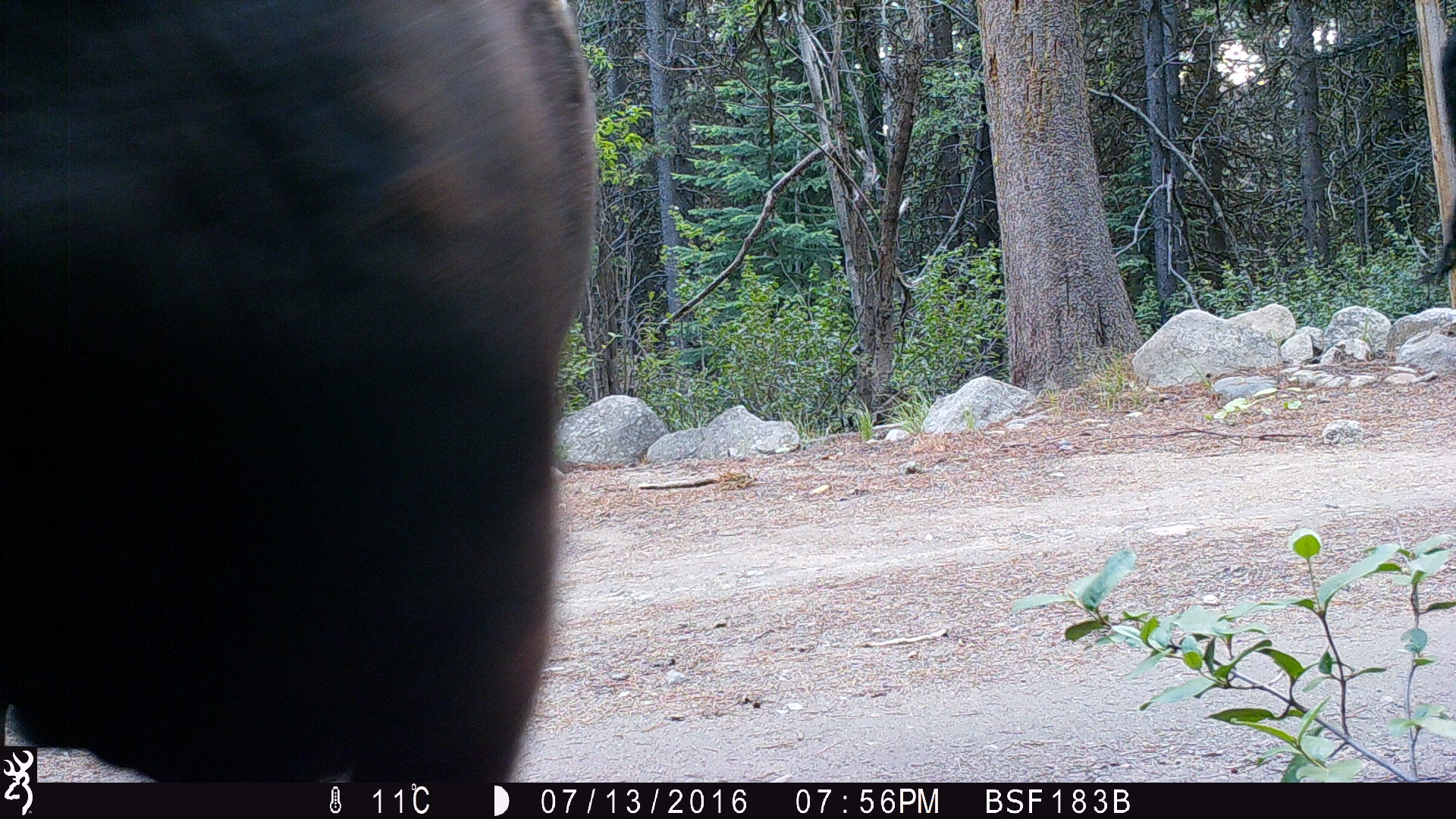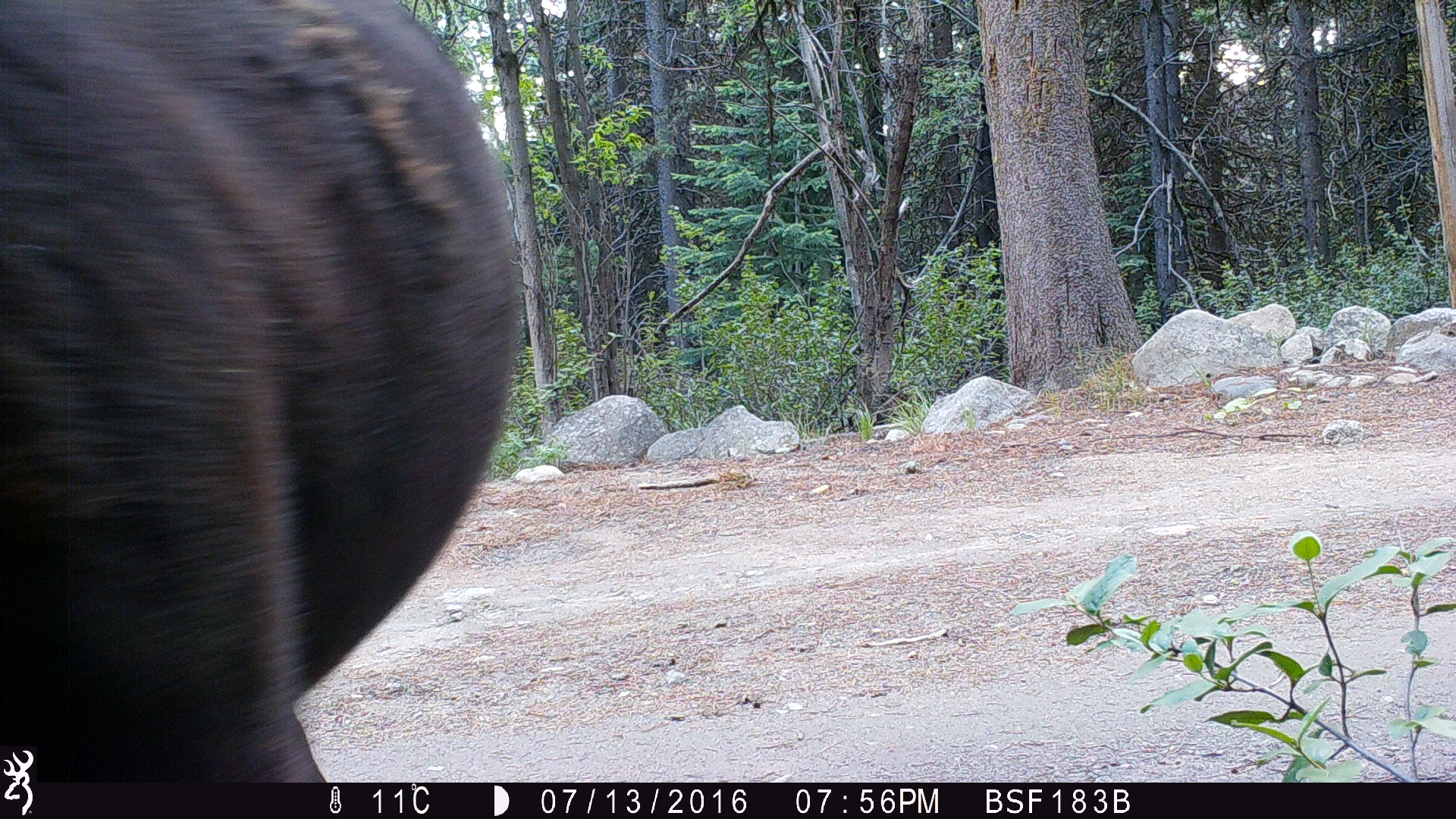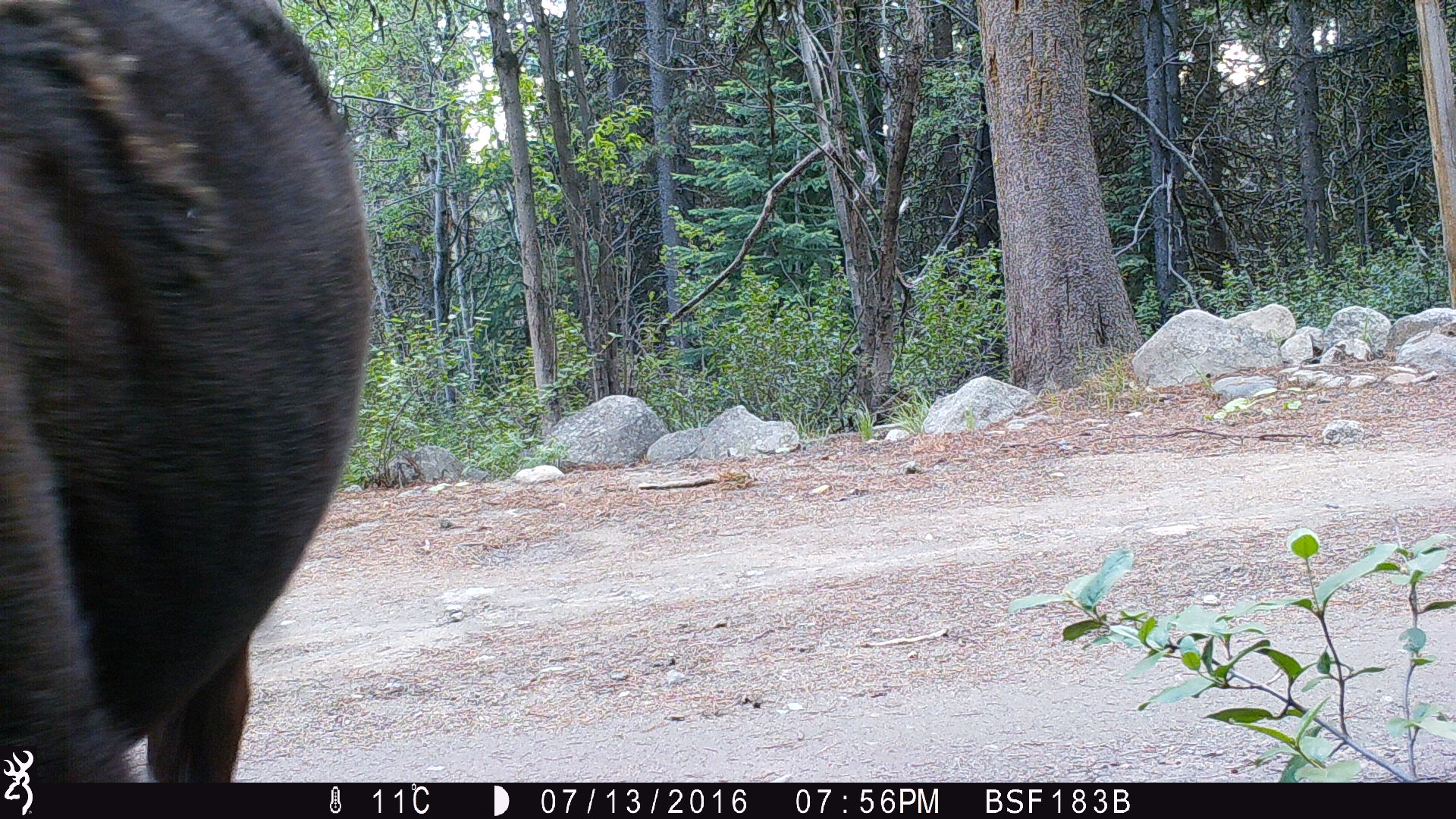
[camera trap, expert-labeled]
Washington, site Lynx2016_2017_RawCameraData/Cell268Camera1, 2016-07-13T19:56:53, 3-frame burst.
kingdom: Animalia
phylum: Chordata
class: Mammalia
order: Artiodactyla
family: Bovidae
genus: Bos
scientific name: Bos taurus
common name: domestic cattle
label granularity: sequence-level